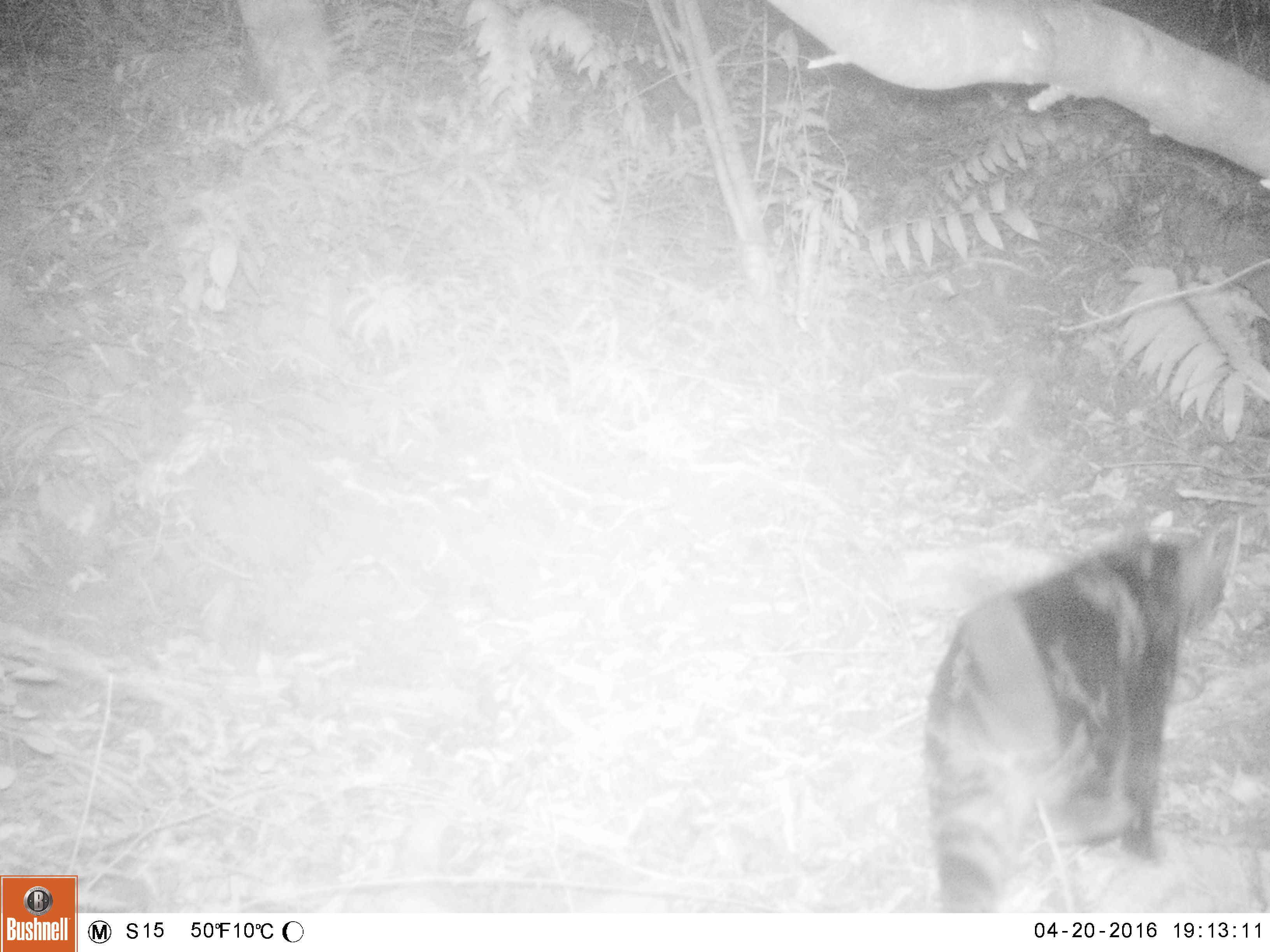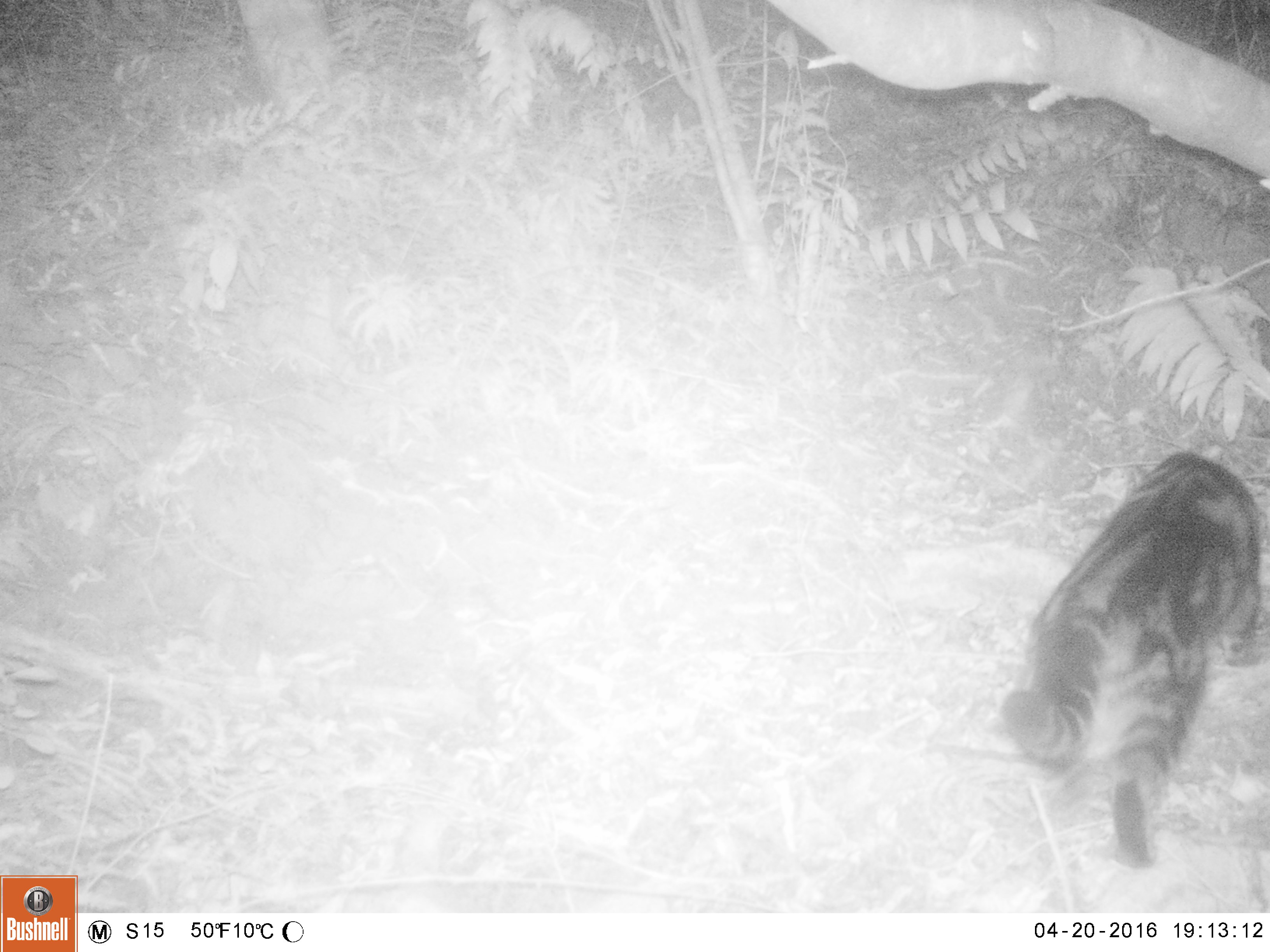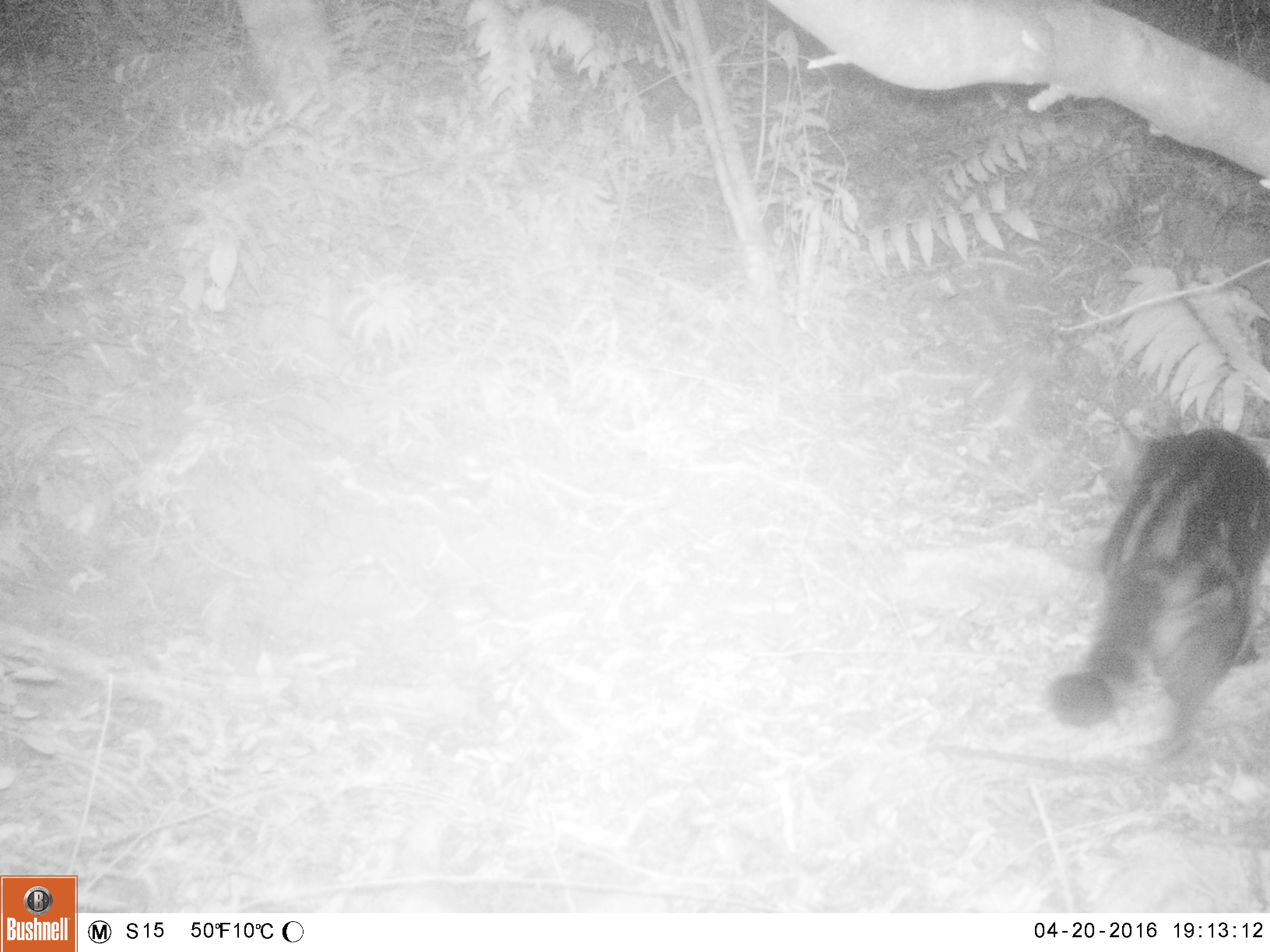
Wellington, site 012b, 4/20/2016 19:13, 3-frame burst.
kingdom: Animalia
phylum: Chordata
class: Mammalia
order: Carnivora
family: Felidae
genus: Felis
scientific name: Felis catus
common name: cat